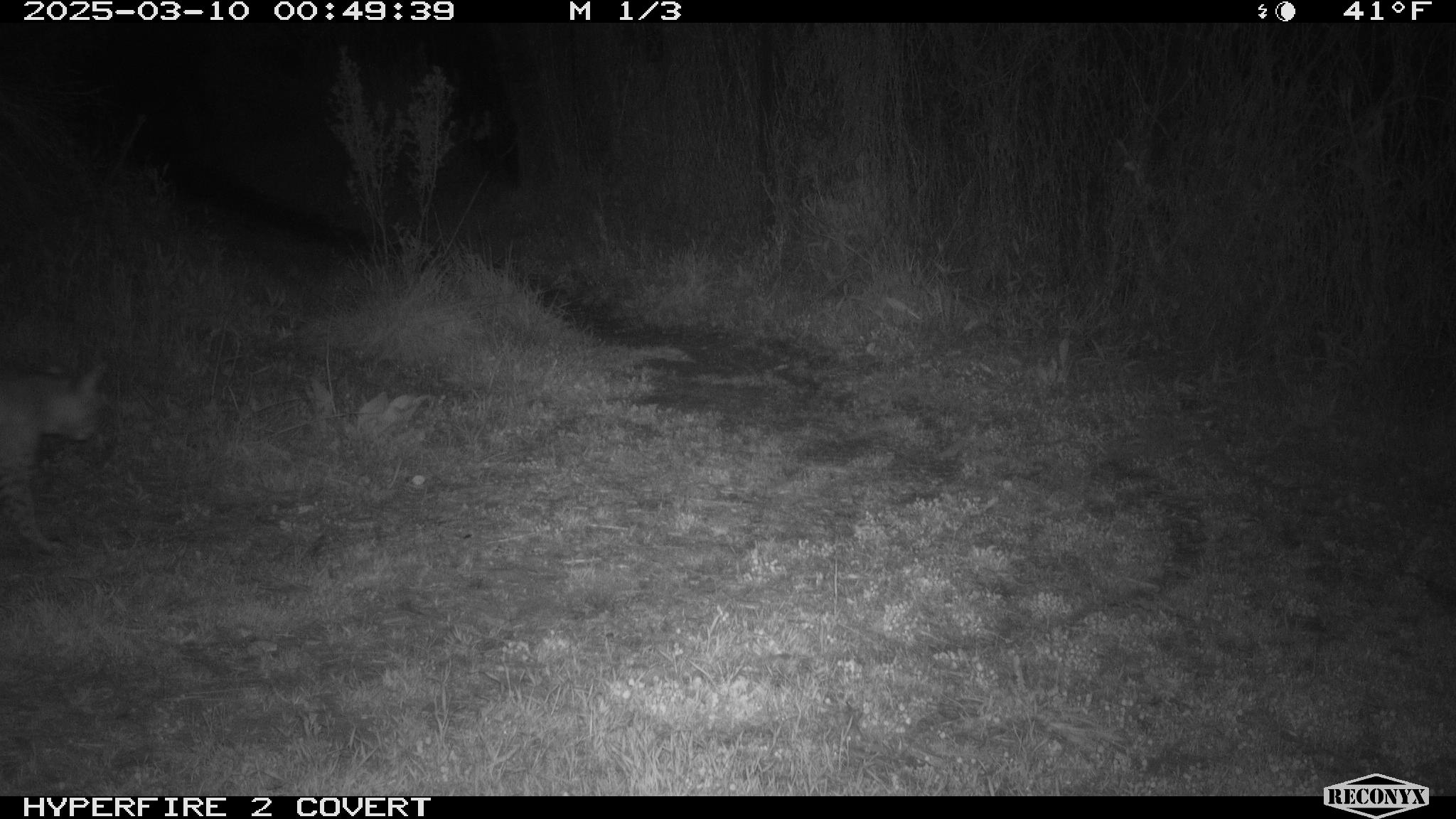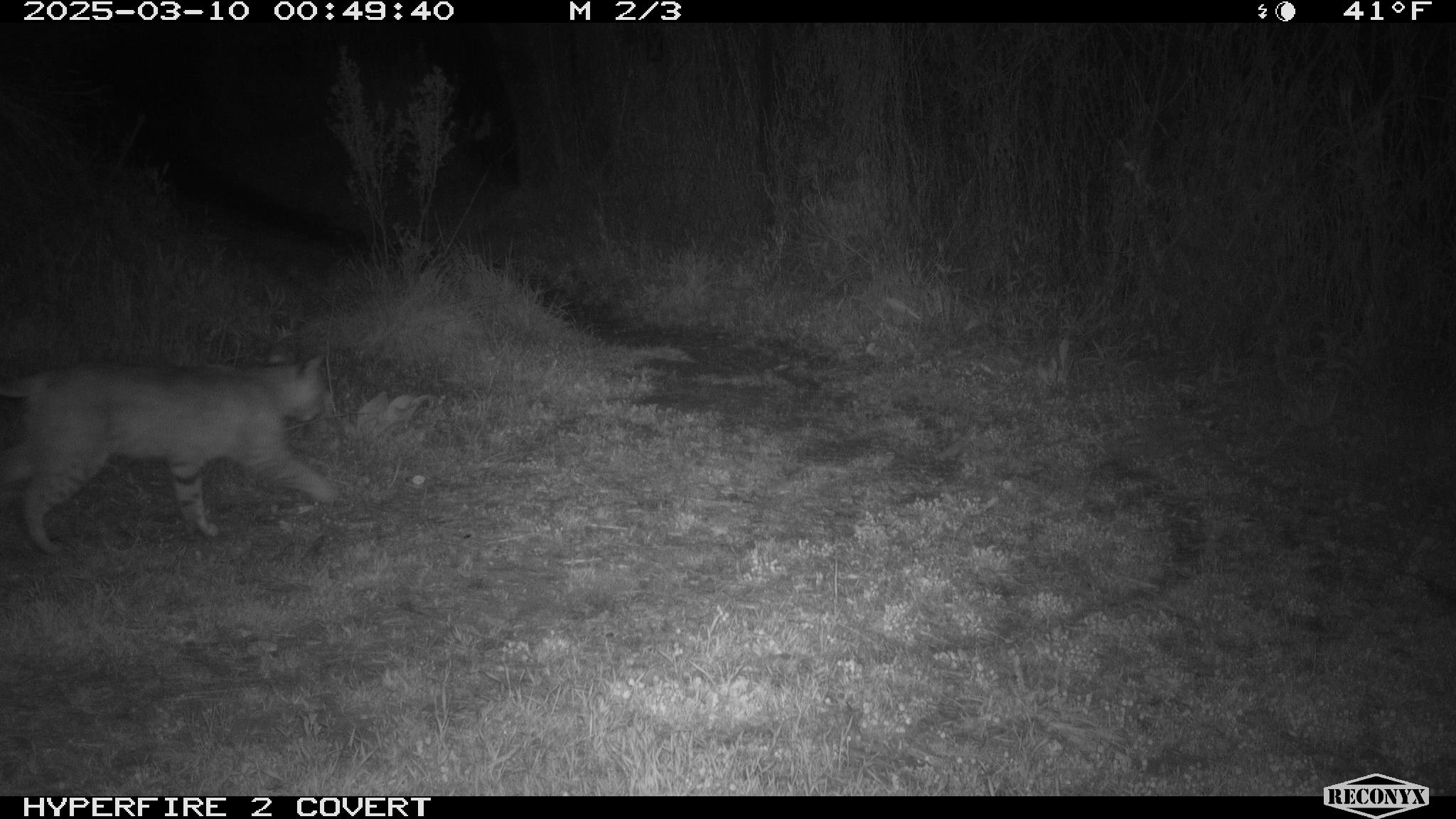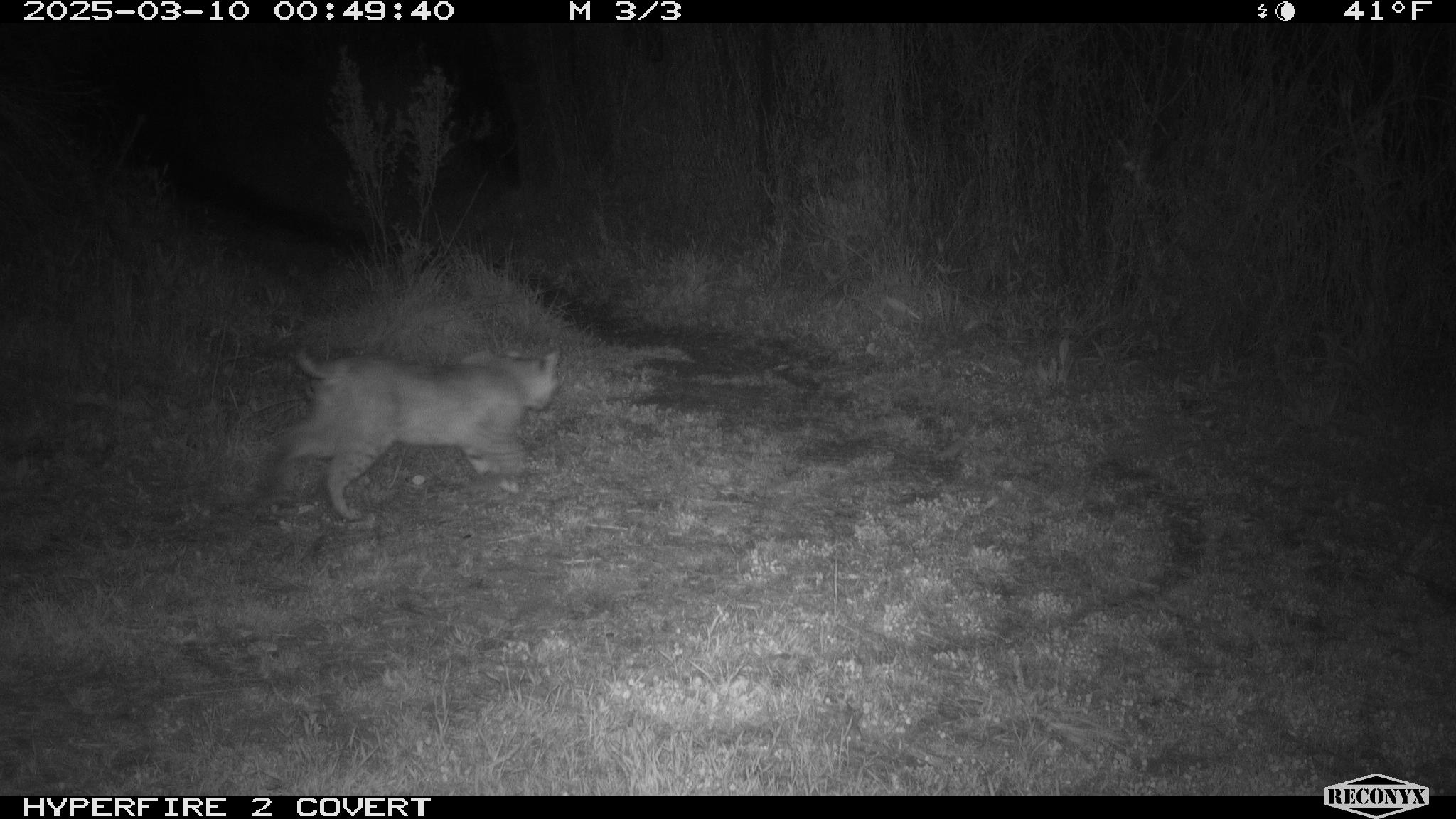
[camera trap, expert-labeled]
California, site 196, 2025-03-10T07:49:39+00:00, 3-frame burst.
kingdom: Animalia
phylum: Chordata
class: Mammalia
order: Carnivora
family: Felidae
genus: Lynx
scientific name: Lynx rufus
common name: bobcat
Bobcat (Lynx rufus).